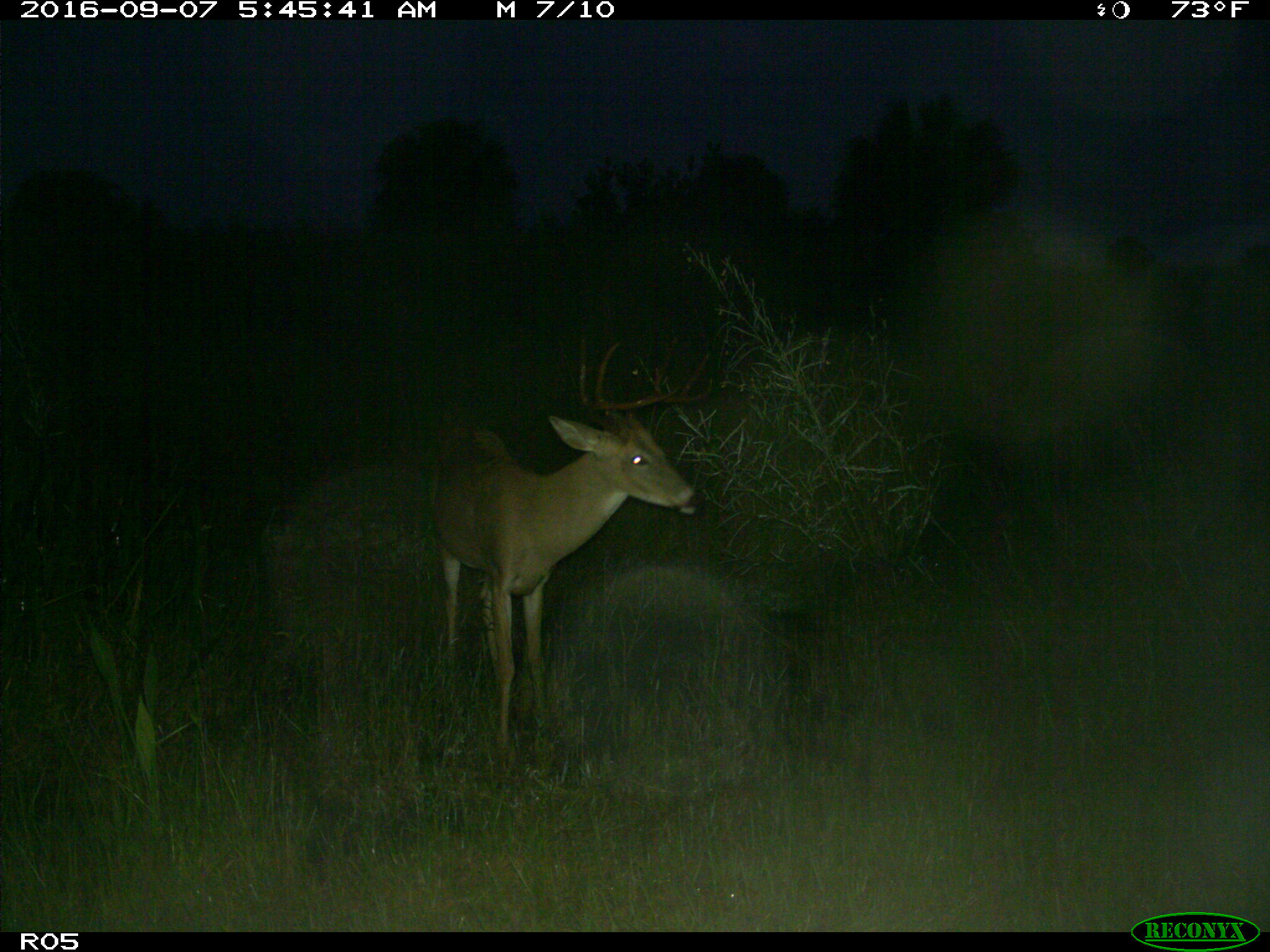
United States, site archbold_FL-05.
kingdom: Animalia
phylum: Chordata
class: Mammalia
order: Artiodactyla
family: Cervidae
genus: Odocoileus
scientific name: Odocoileus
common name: deer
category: unidentified deer